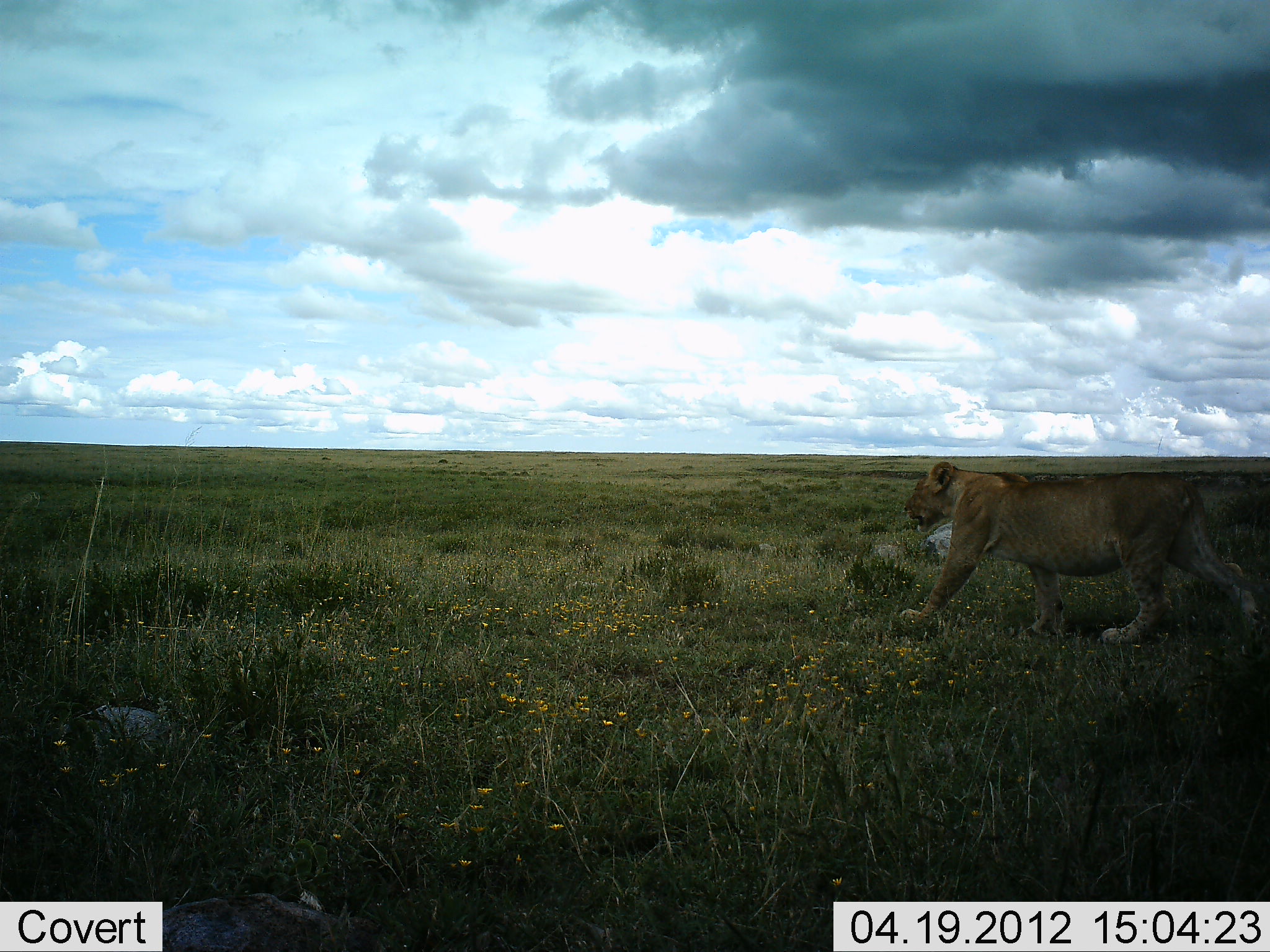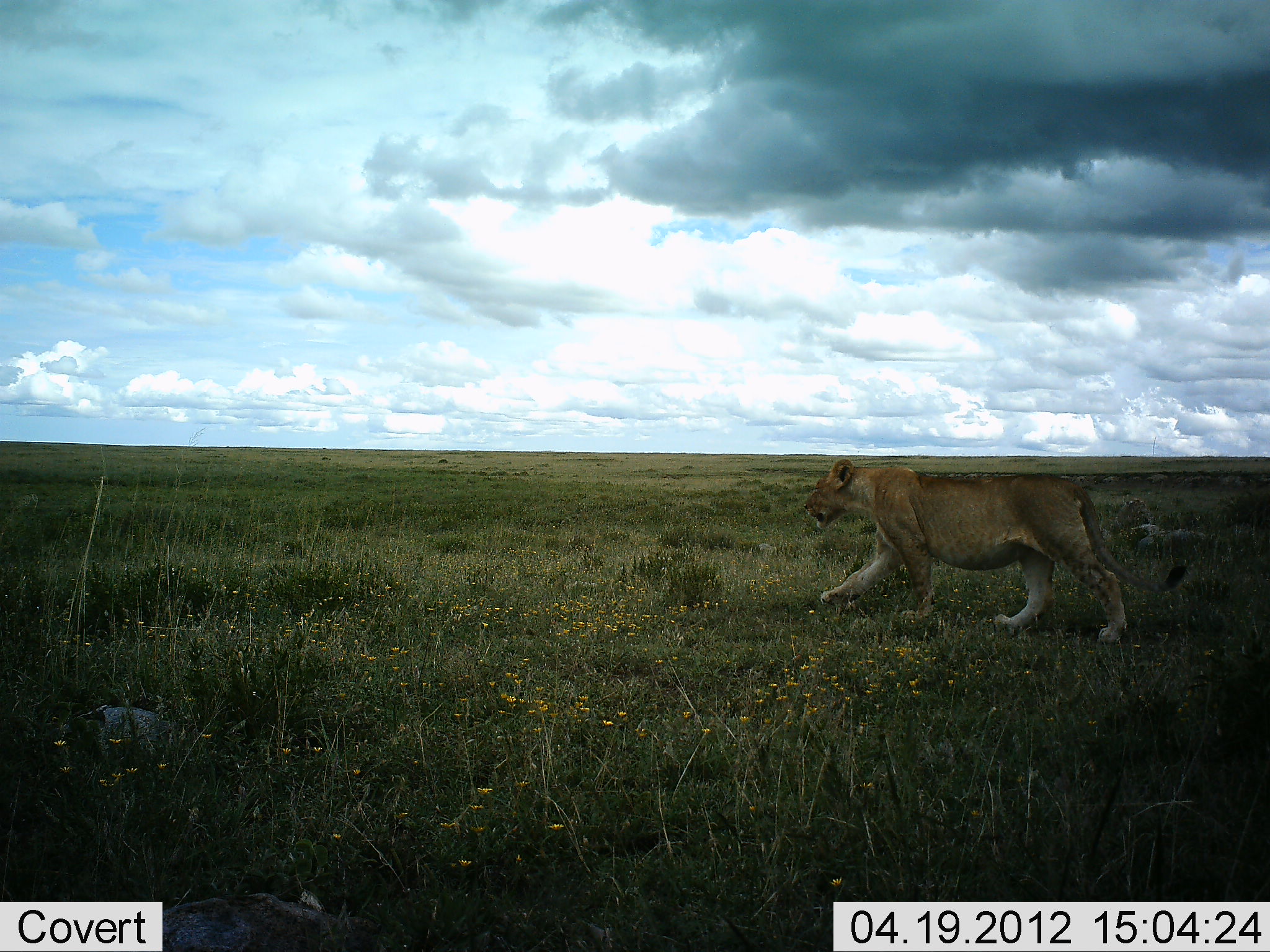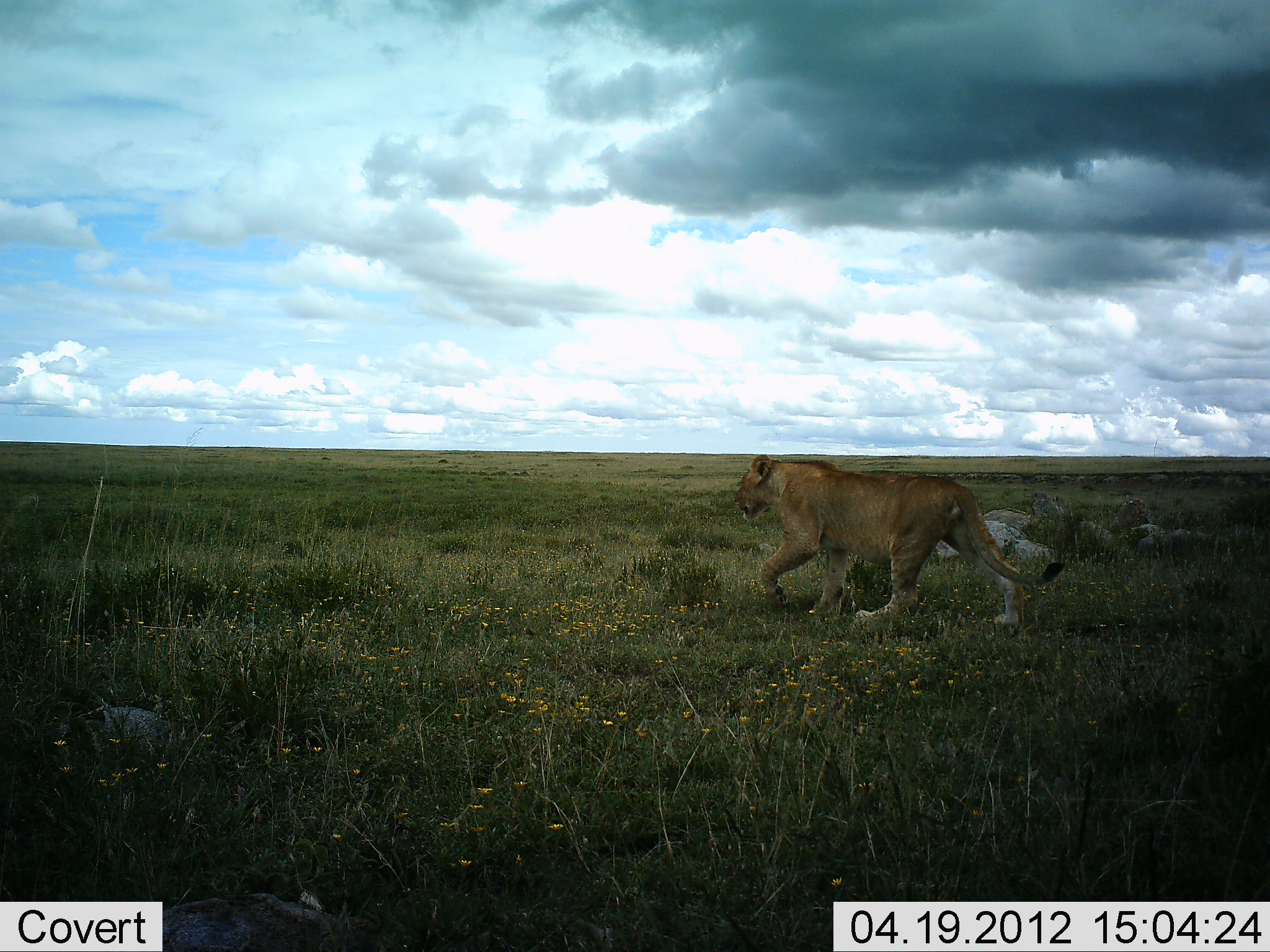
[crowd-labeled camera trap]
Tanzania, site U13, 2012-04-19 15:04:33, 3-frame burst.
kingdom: Animalia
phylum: Chordata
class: Mammalia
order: Carnivora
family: Felidae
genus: Panthera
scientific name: Panthera leo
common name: lion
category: lionfemale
Lionfemale (lion) (Panthera leo), count 1. Behavior (volunteer vote fractions): standing 0%, resting 0%, moving 100%, interacting 0%. Young present (vote fraction): 0%. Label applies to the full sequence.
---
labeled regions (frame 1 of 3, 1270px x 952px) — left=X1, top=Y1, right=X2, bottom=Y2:
animal: left=894, top=460, right=1267, bottom=663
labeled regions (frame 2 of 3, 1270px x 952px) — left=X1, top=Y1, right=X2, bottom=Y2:
animal: left=801, top=458, right=1188, bottom=645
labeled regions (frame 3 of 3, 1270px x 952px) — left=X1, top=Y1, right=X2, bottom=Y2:
animal: left=731, top=453, right=1065, bottom=638